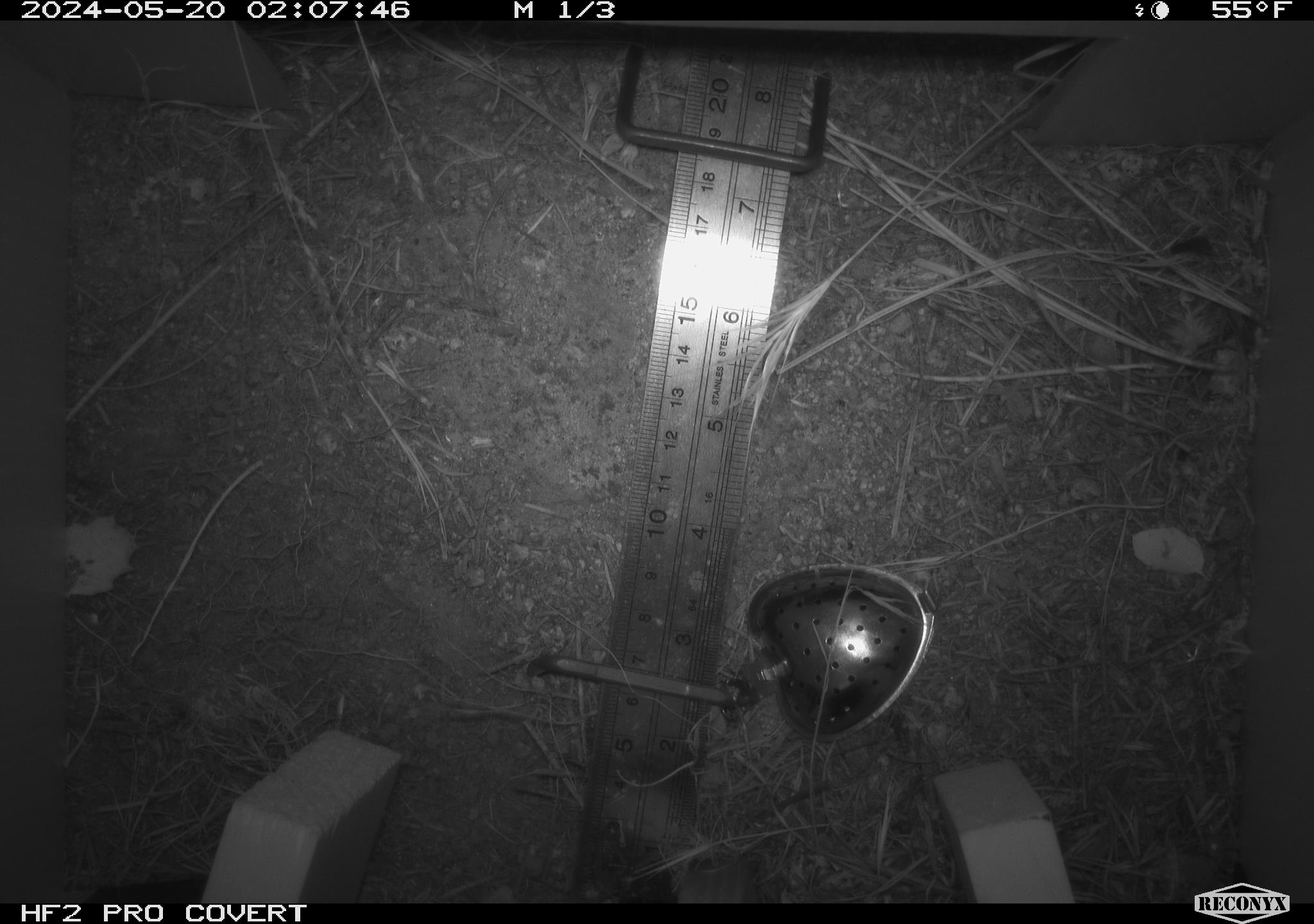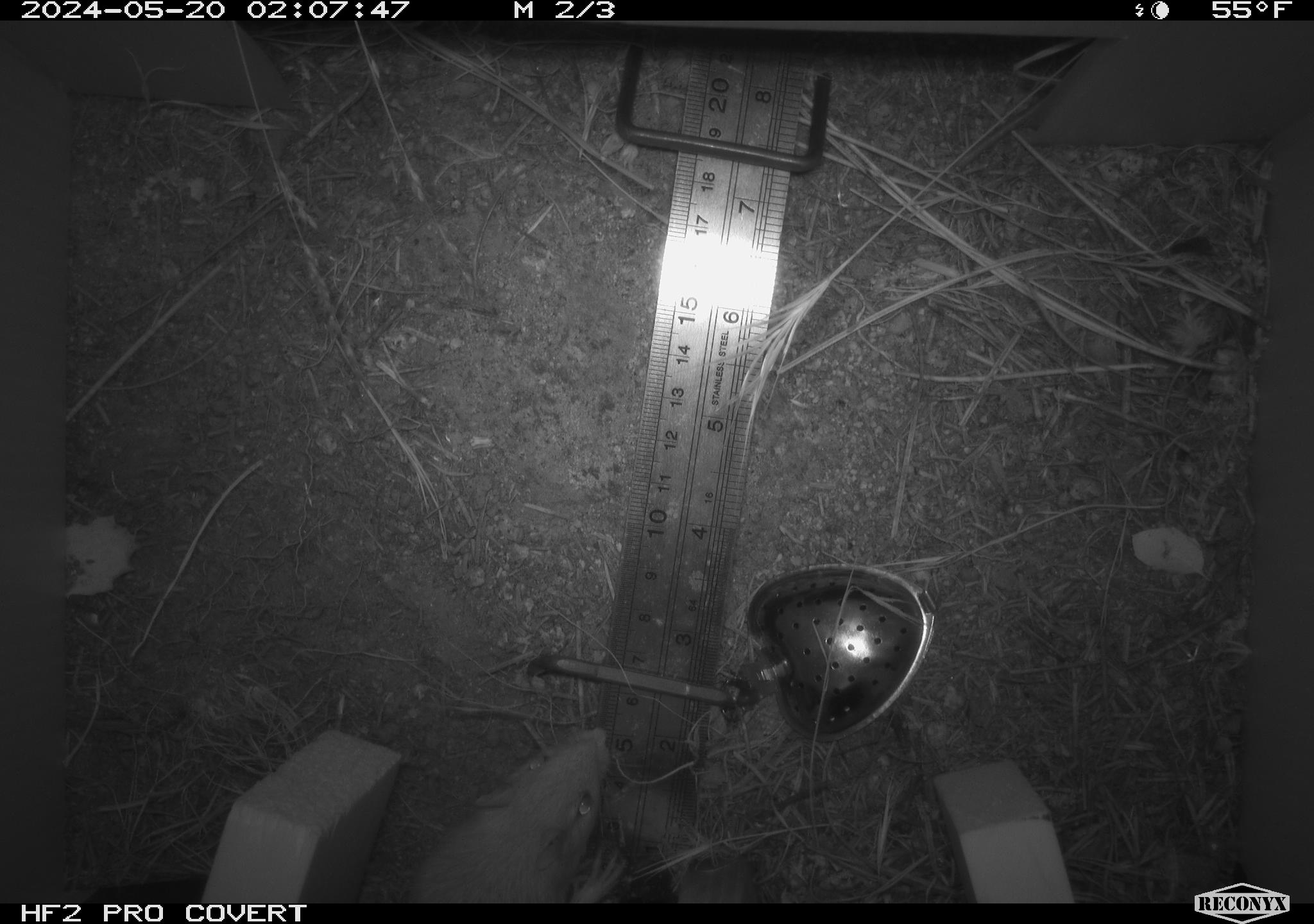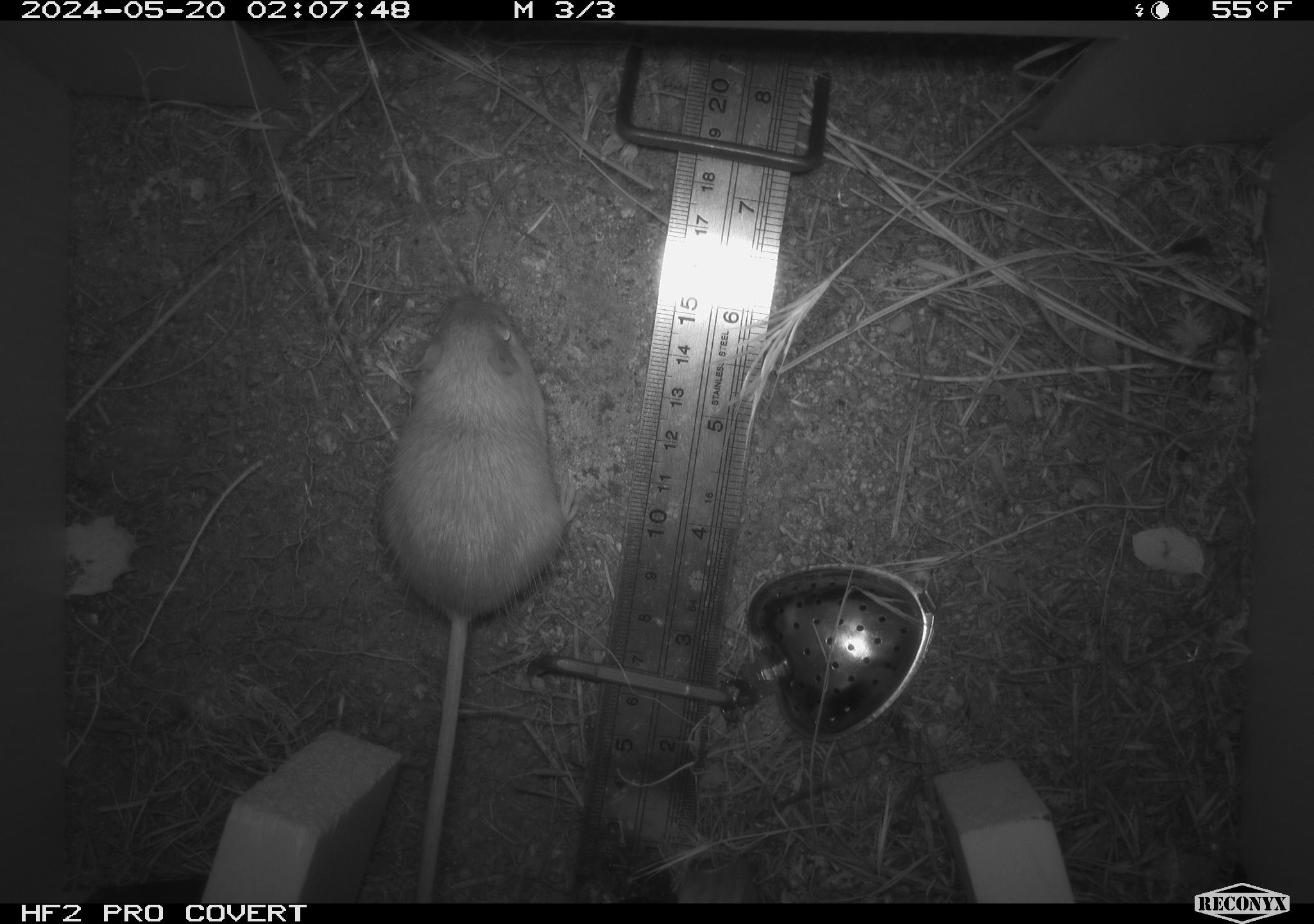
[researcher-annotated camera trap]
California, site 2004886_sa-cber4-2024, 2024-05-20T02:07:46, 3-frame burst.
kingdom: Animalia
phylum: Chordata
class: Mammalia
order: Rodentia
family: Heteromyidae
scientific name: Heteromyidae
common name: kangaroo rats and pocket mice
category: heteromyidae family